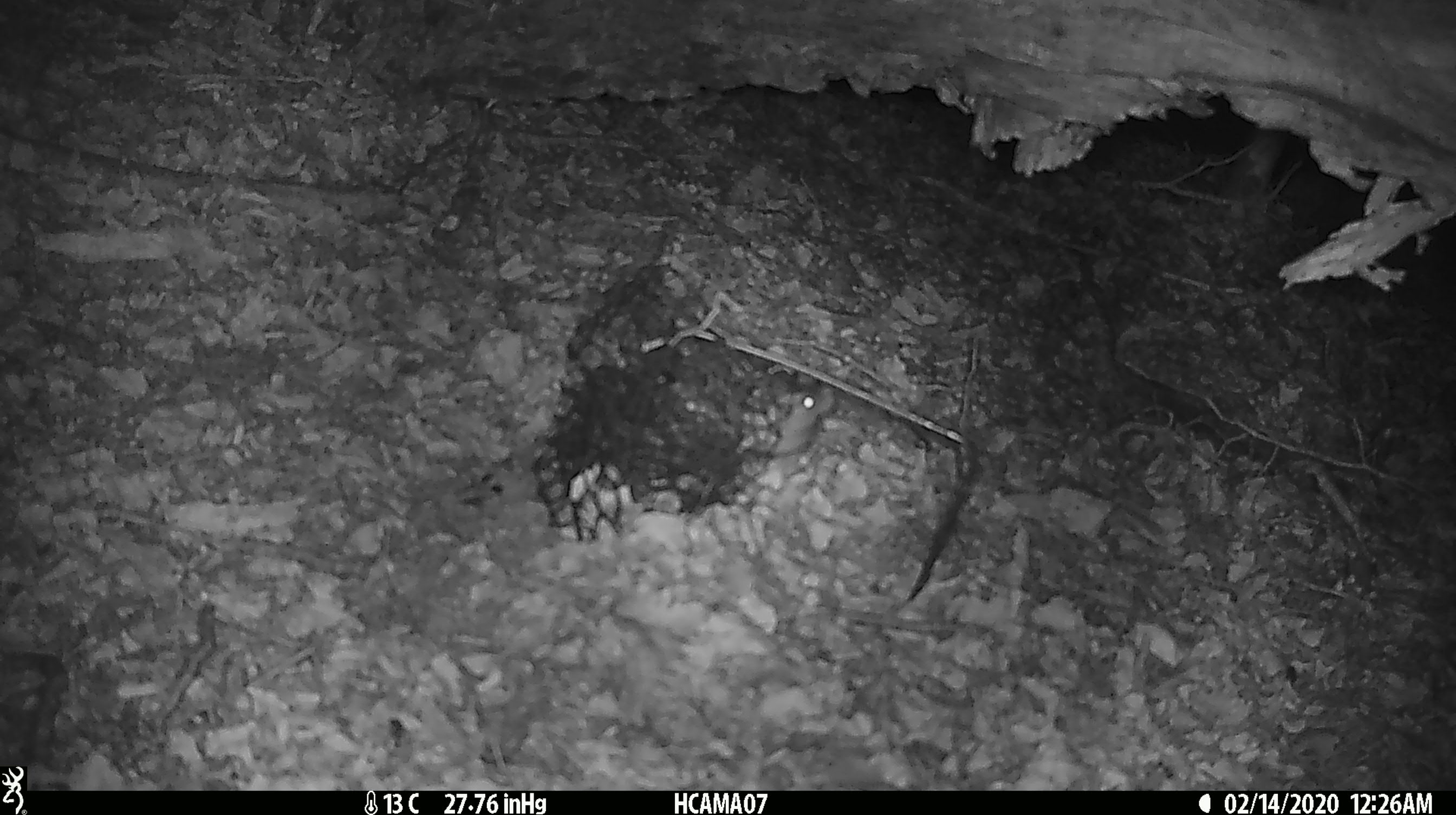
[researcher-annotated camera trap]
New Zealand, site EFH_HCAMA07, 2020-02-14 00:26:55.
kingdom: Animalia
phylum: Chordata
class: Mammalia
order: Rodentia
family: Muridae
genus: Mus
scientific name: Mus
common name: mouse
Mouse (Mus).